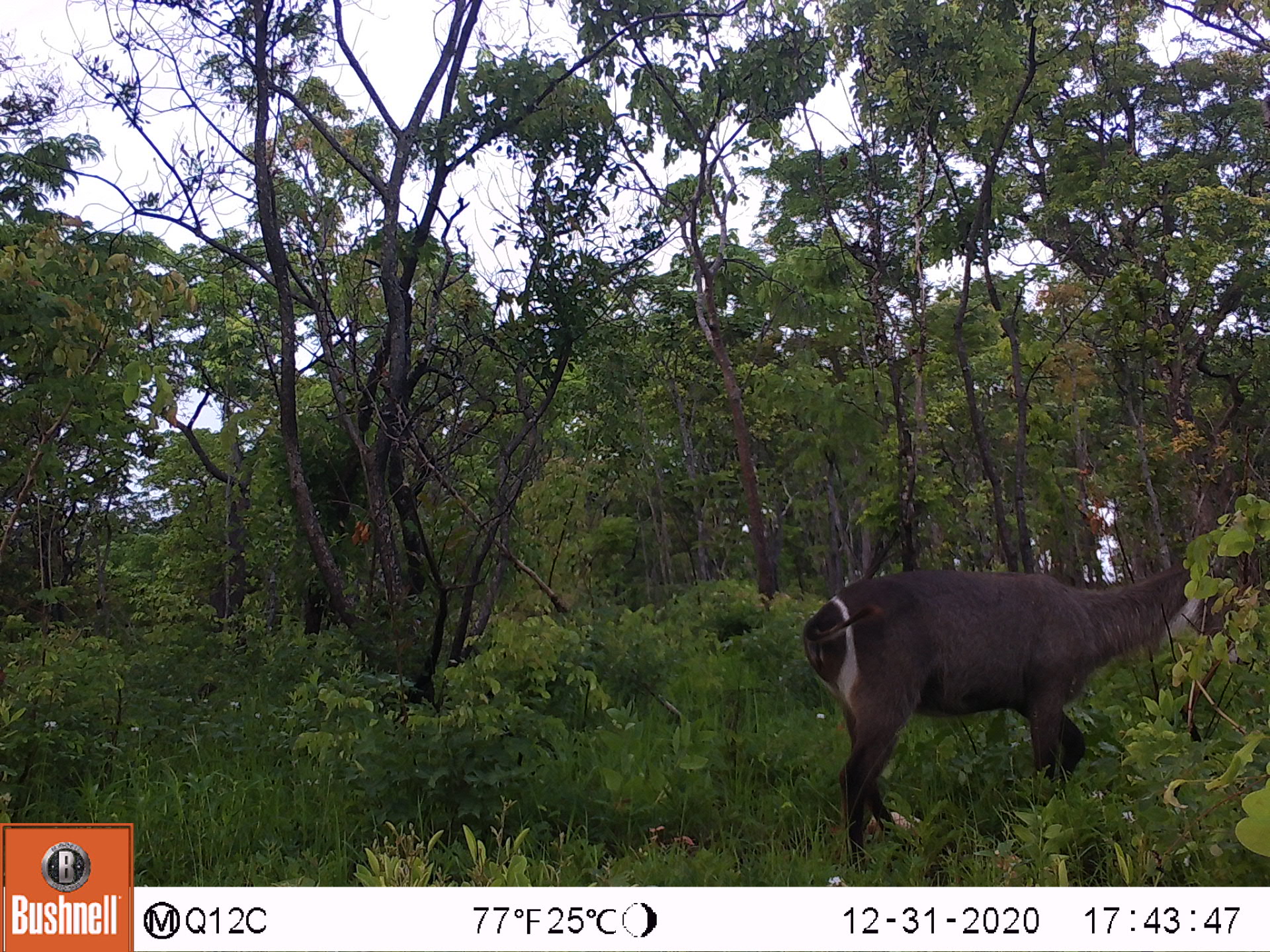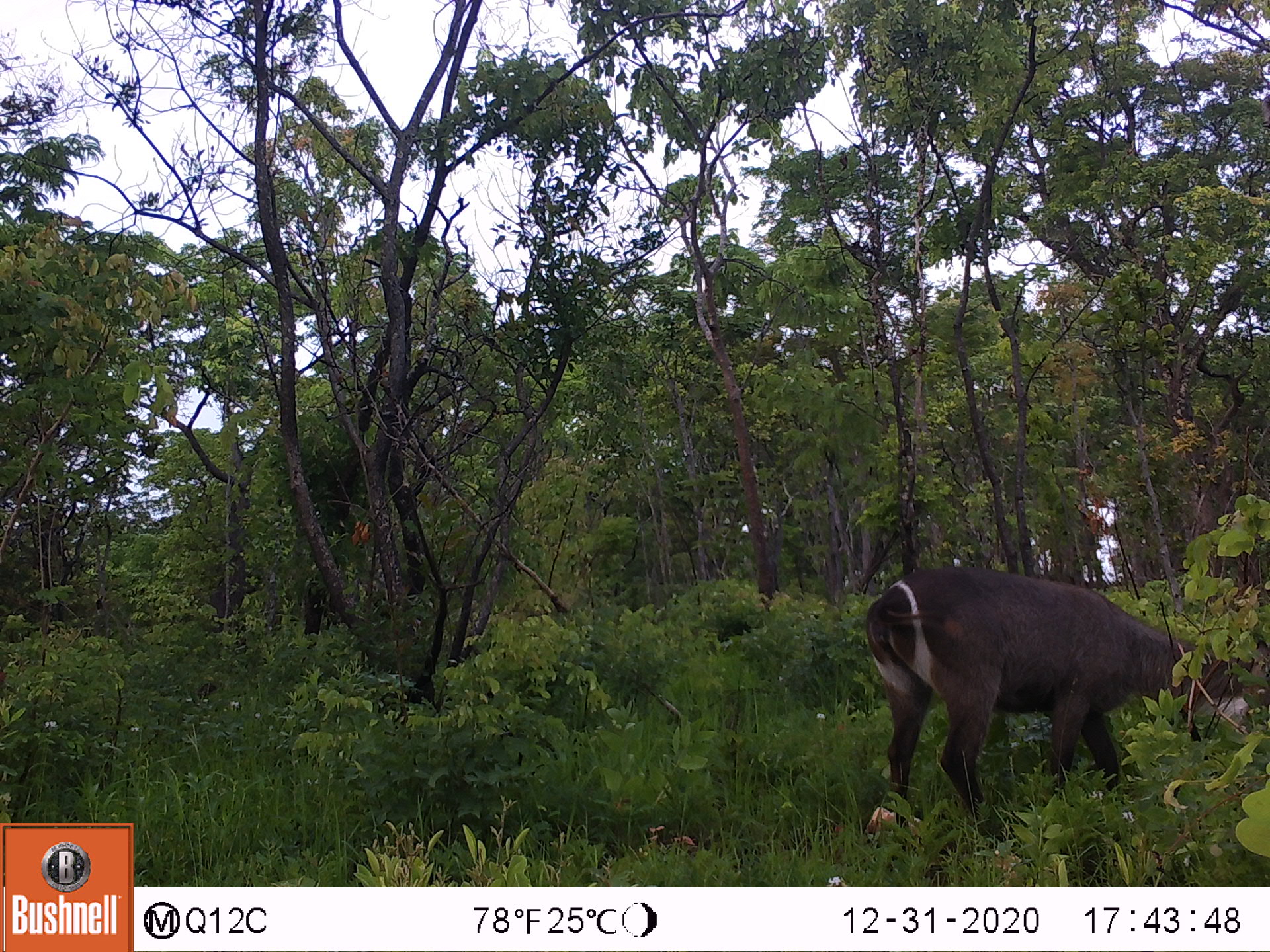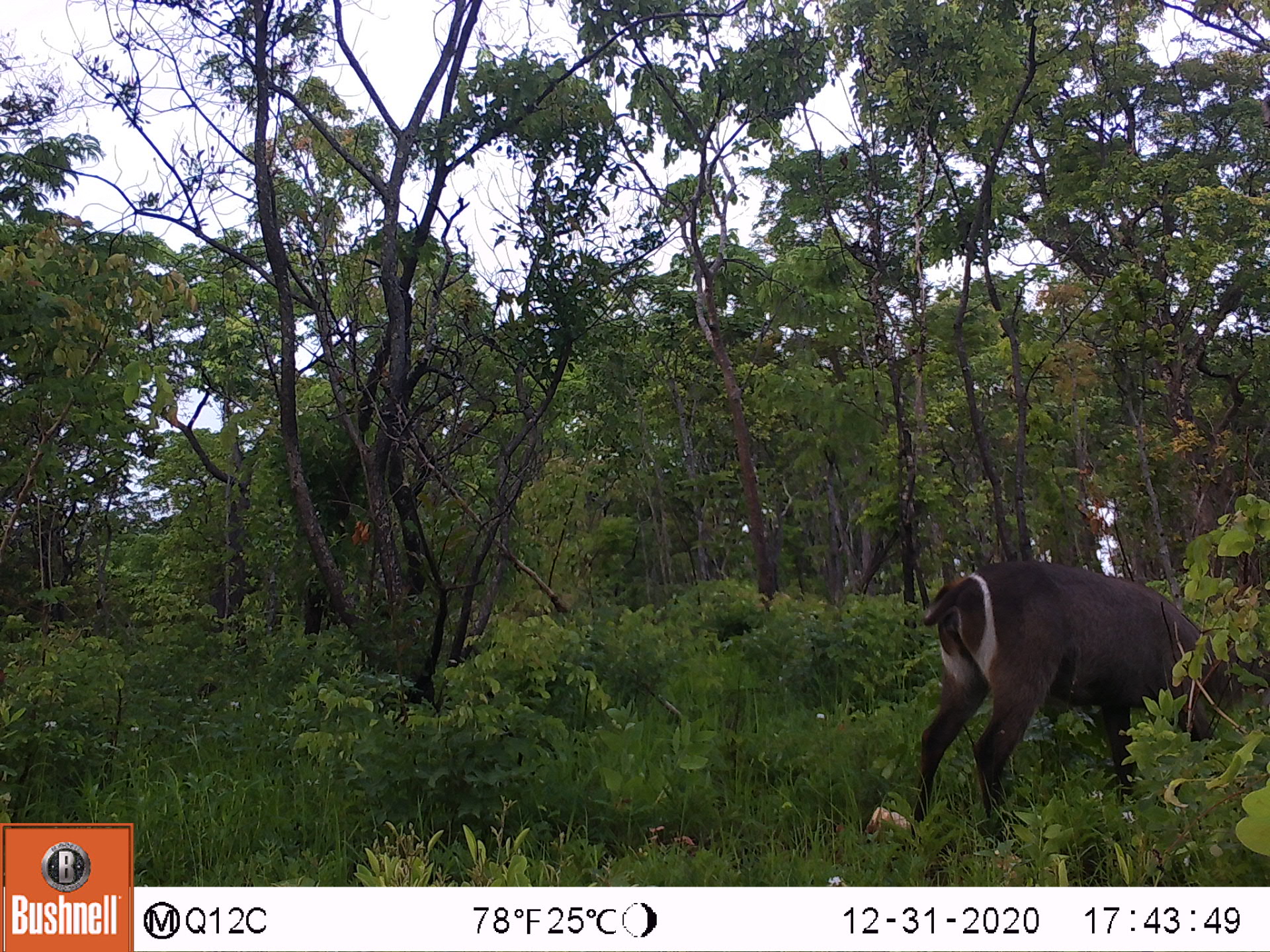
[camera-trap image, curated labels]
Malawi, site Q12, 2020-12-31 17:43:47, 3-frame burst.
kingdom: Animalia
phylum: Chordata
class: Mammalia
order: Artiodactyla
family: Bovidae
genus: Kobus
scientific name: Kobus ellipsiprymnus ellipsiprymnus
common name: common waterbuck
Common waterbuck (Kobus ellipsiprymnus ellipsiprymnus), count 1.